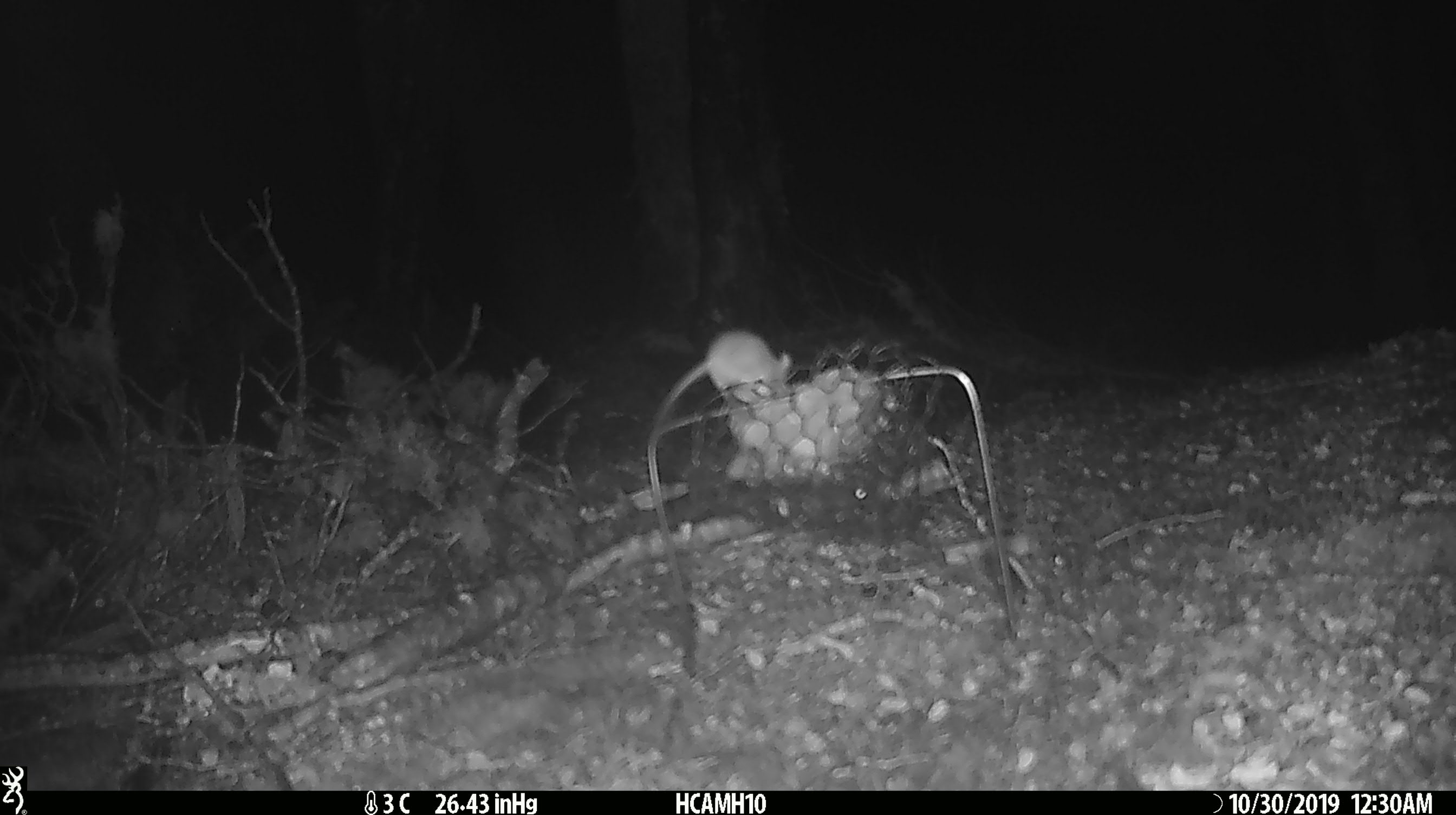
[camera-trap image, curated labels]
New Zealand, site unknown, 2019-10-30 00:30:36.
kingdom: Animalia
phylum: Chordata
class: Mammalia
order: Rodentia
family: Muridae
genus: Mus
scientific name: Mus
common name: mouse